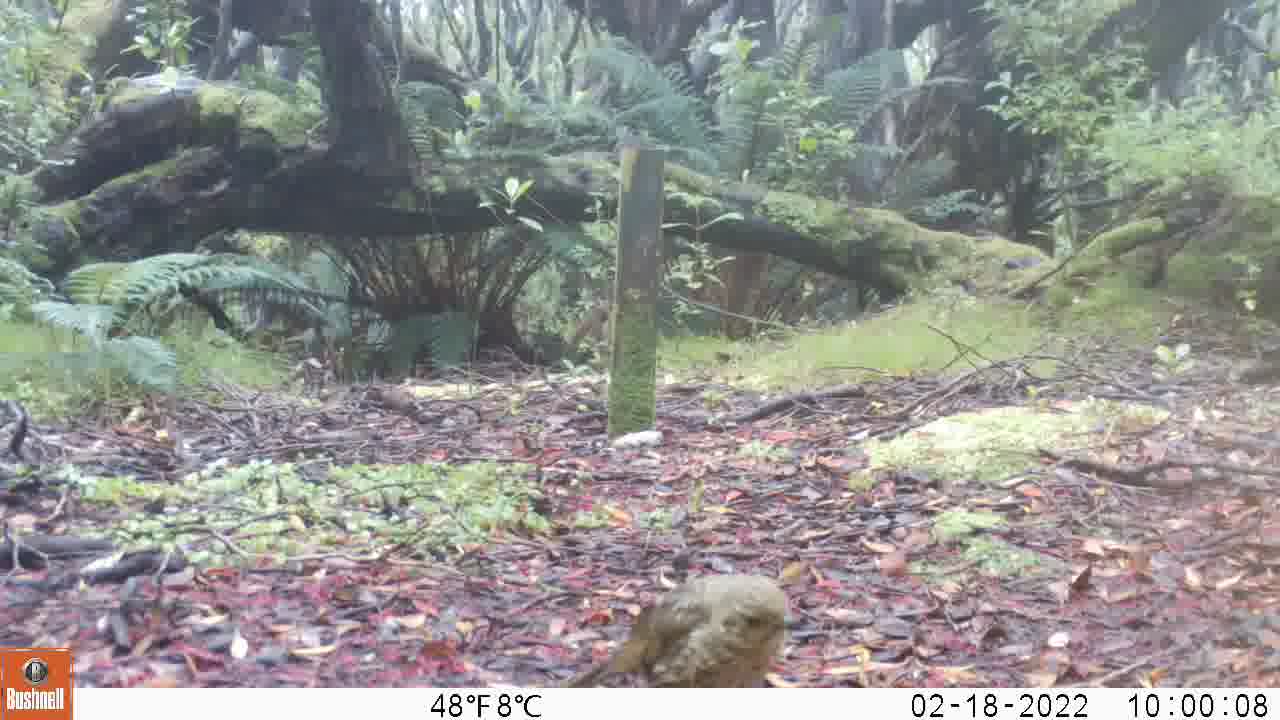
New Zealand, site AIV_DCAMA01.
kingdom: Animalia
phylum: Chordata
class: Aves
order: Passeriformes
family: Turdidae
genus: Turdus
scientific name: Turdus philomelos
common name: song thrush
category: thrush